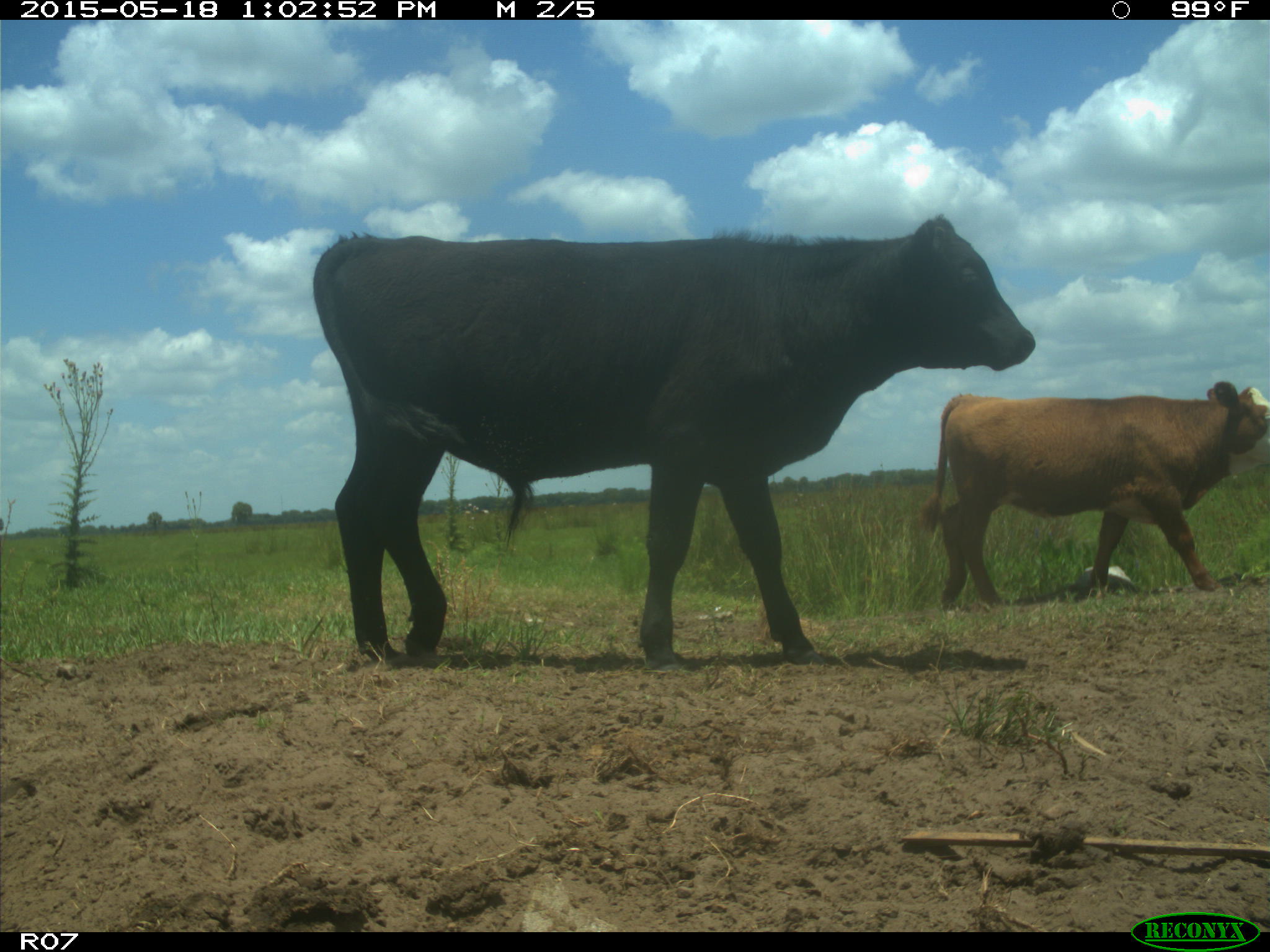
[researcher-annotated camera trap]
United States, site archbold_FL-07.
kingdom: Animalia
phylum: Chordata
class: Mammalia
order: Artiodactyla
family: Bovidae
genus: Bos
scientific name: Bos taurus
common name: domestic cow